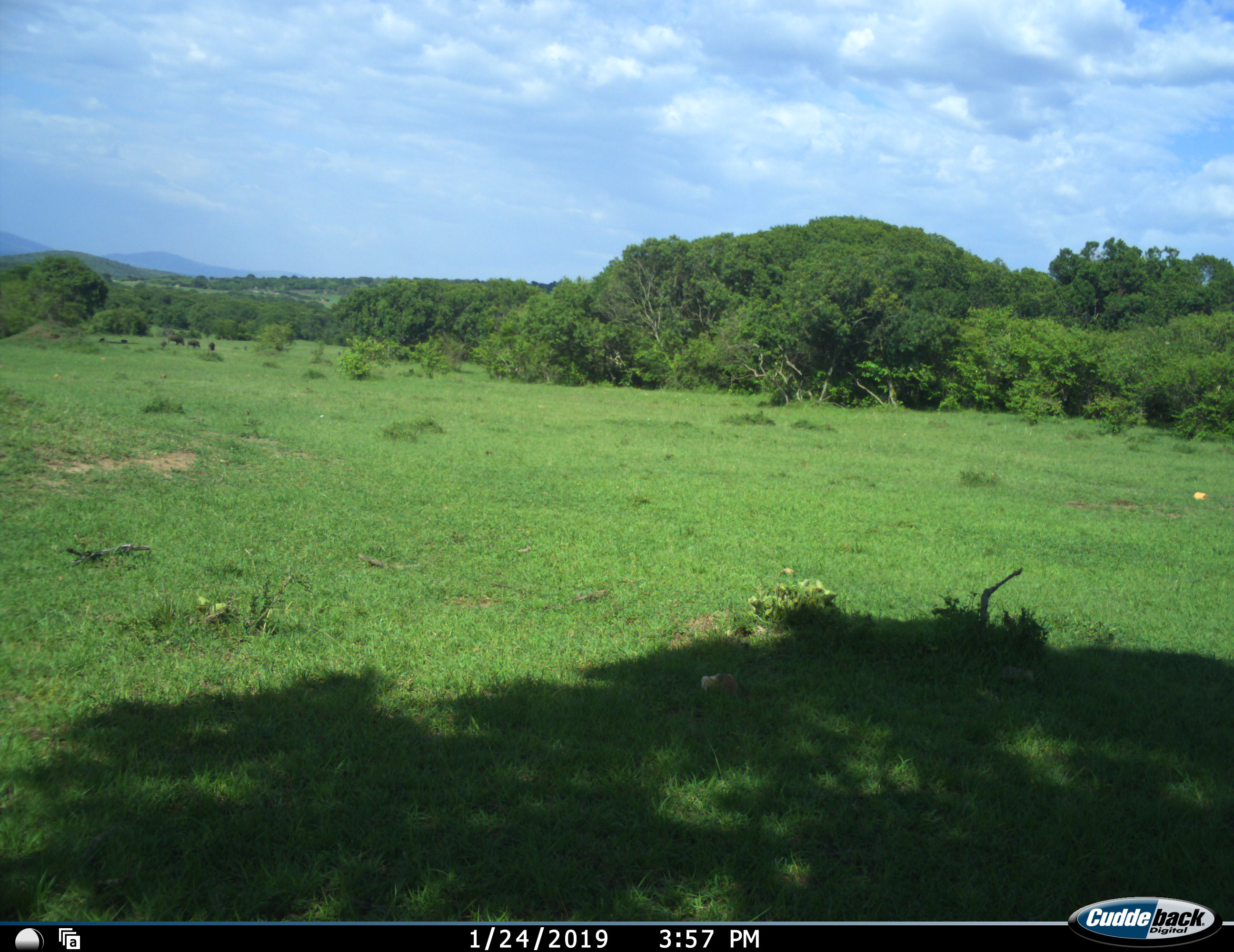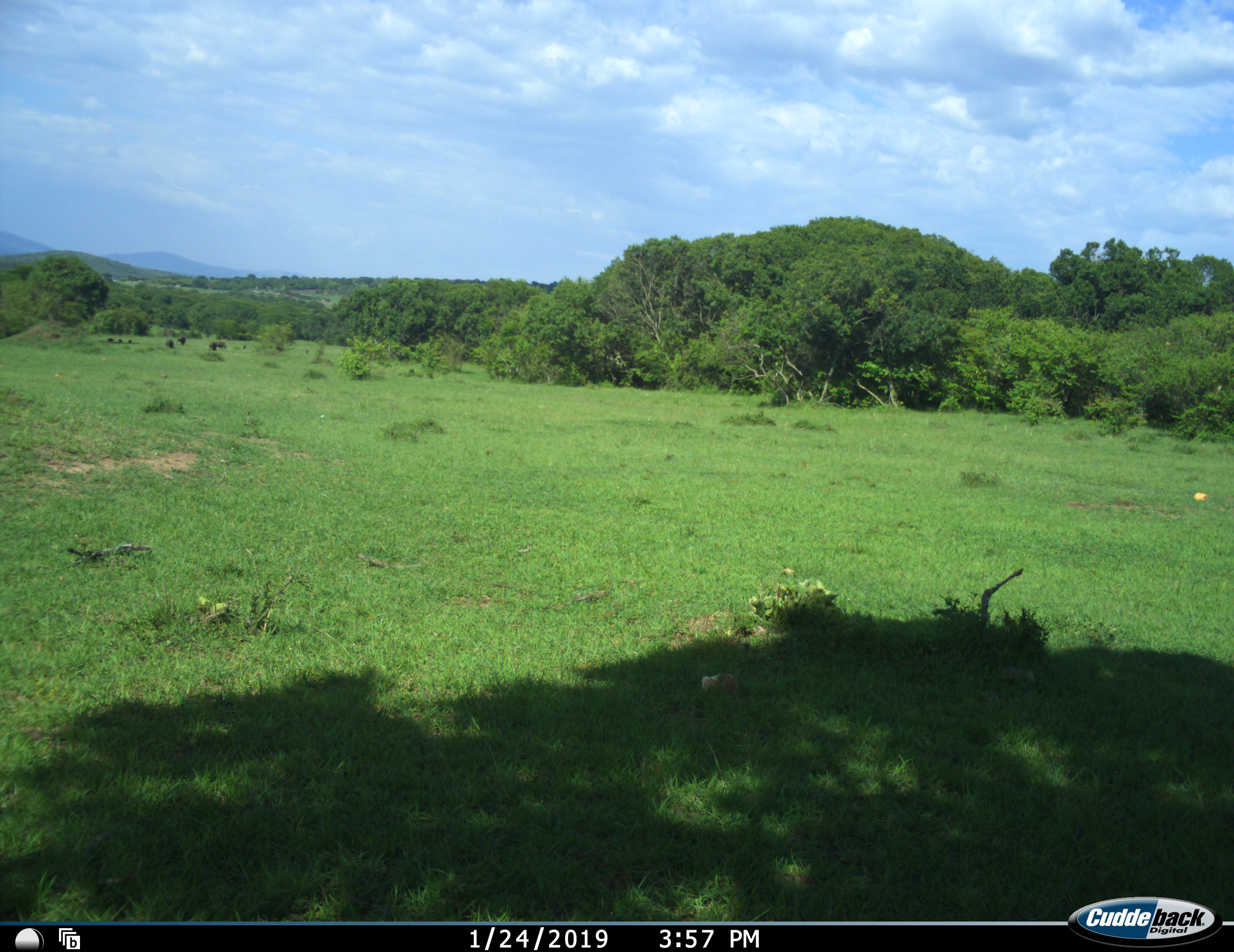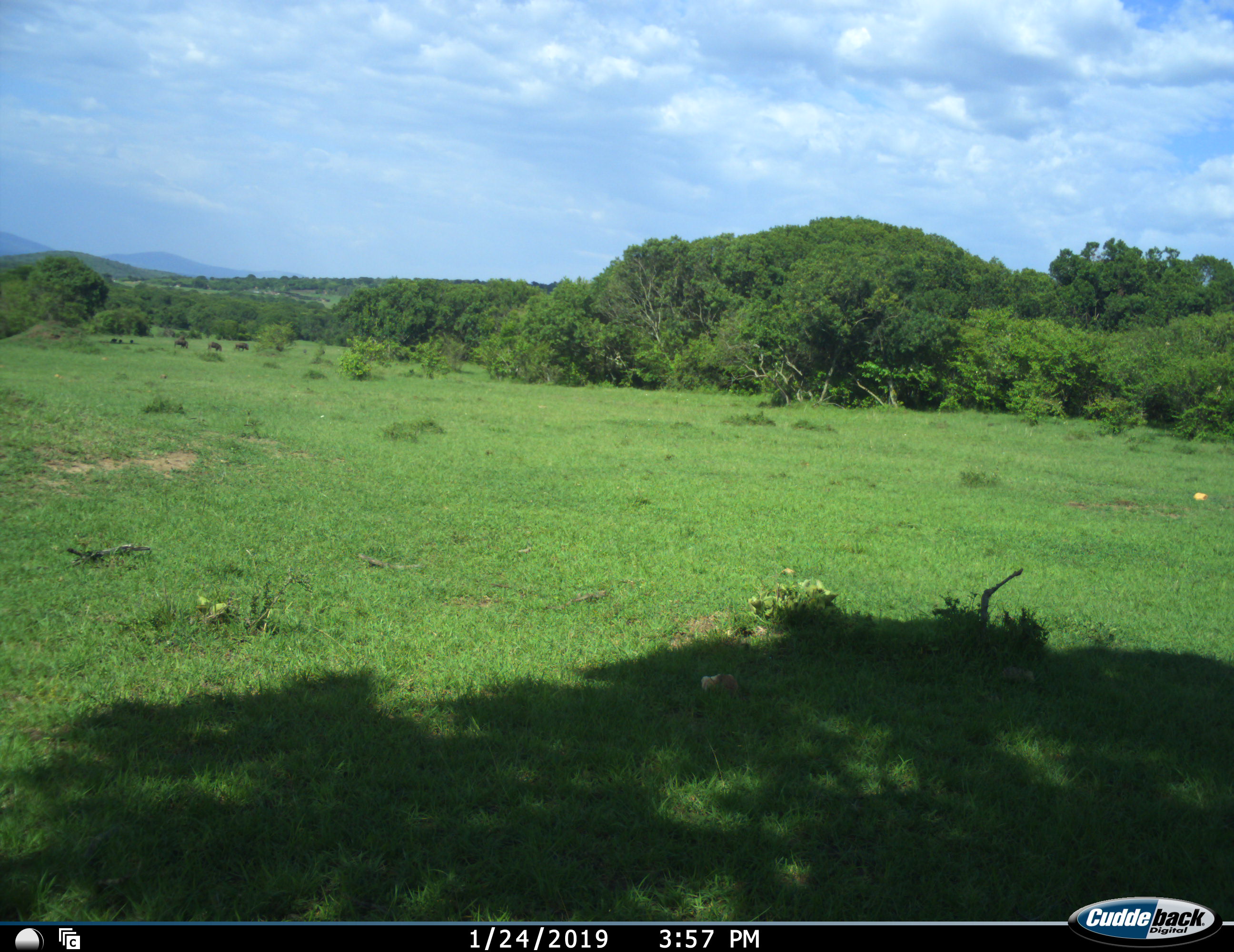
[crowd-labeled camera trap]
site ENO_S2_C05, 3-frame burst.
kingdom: Animalia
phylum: Chordata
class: Mammalia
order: Artiodactyla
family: Suidae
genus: Phacochoerus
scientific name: Phacochoerus africanus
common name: warthog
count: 7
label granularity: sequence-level